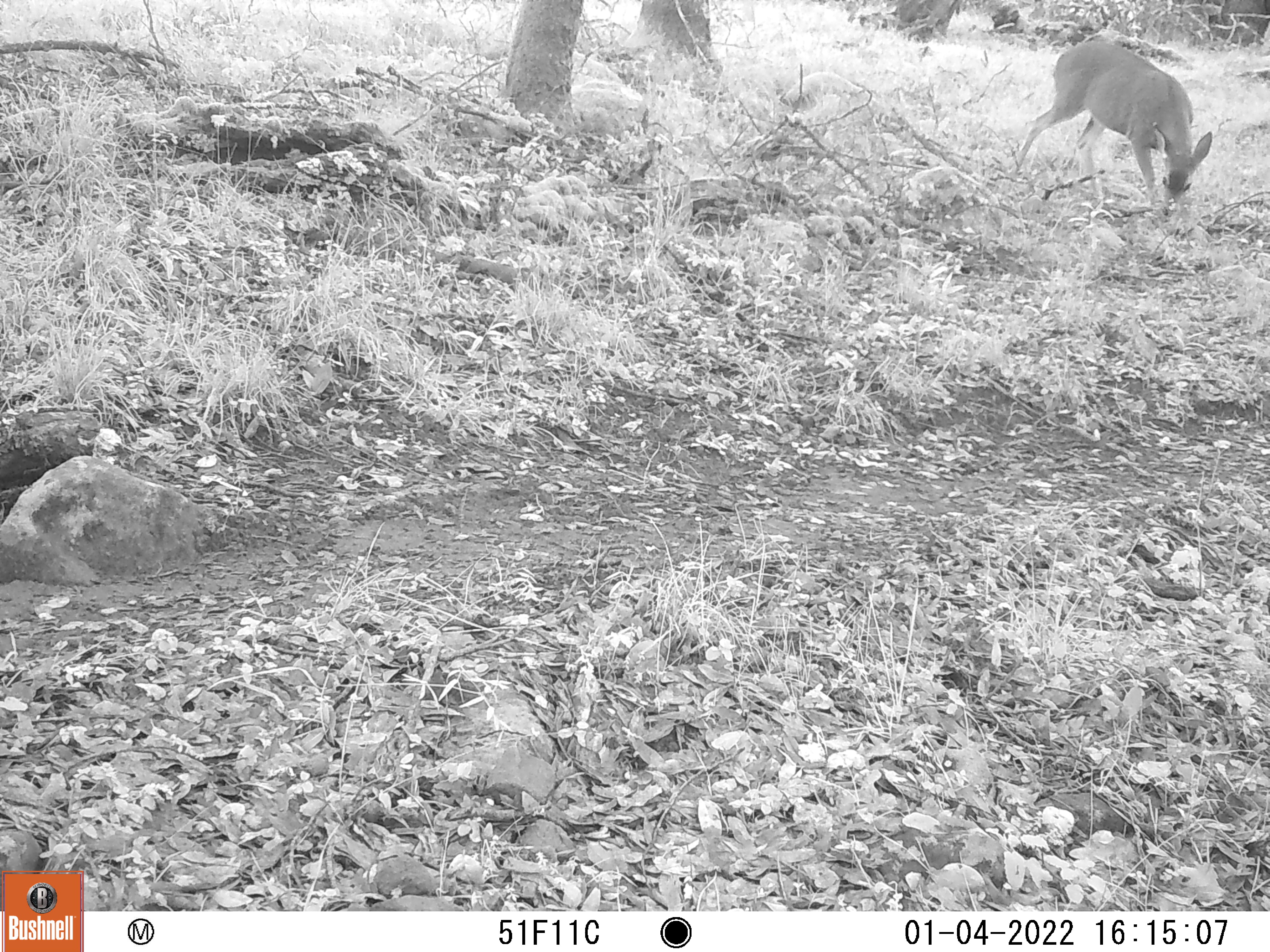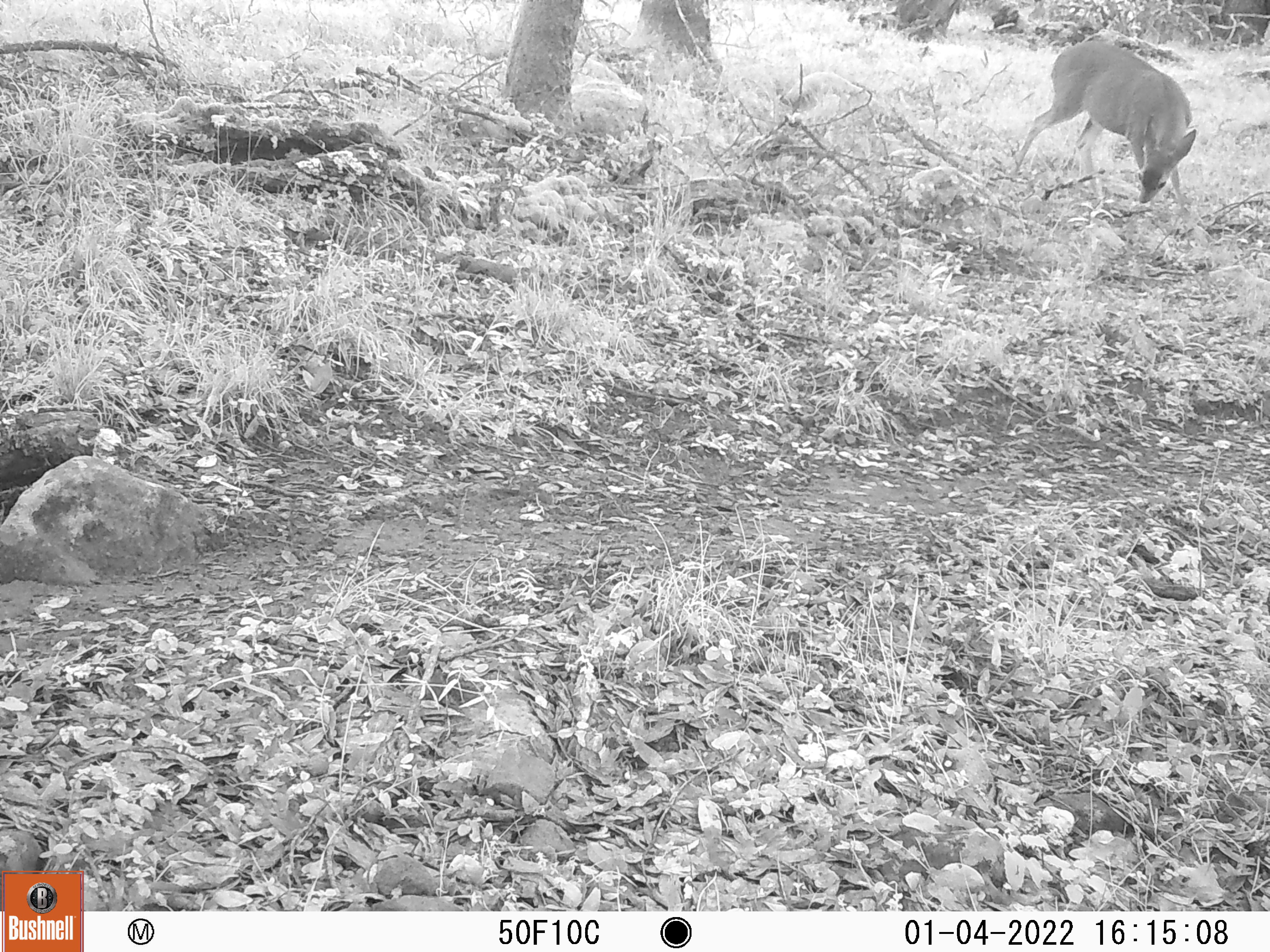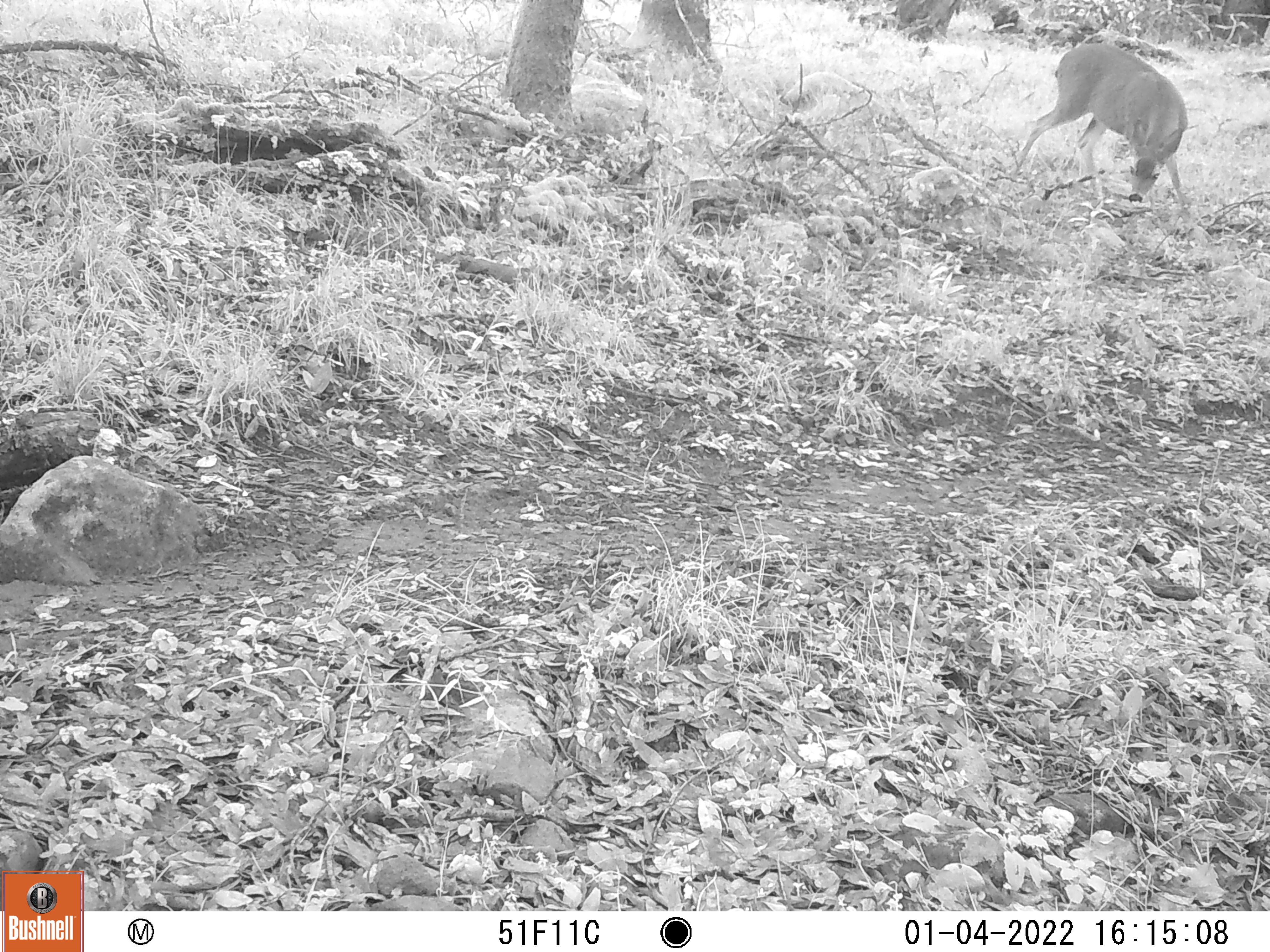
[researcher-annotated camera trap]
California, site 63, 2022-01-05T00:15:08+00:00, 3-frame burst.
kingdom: Animalia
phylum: Chordata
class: Mammalia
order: Artiodactyla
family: Cervidae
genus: Odocoileus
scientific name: Odocoileus hemionus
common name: mule deer